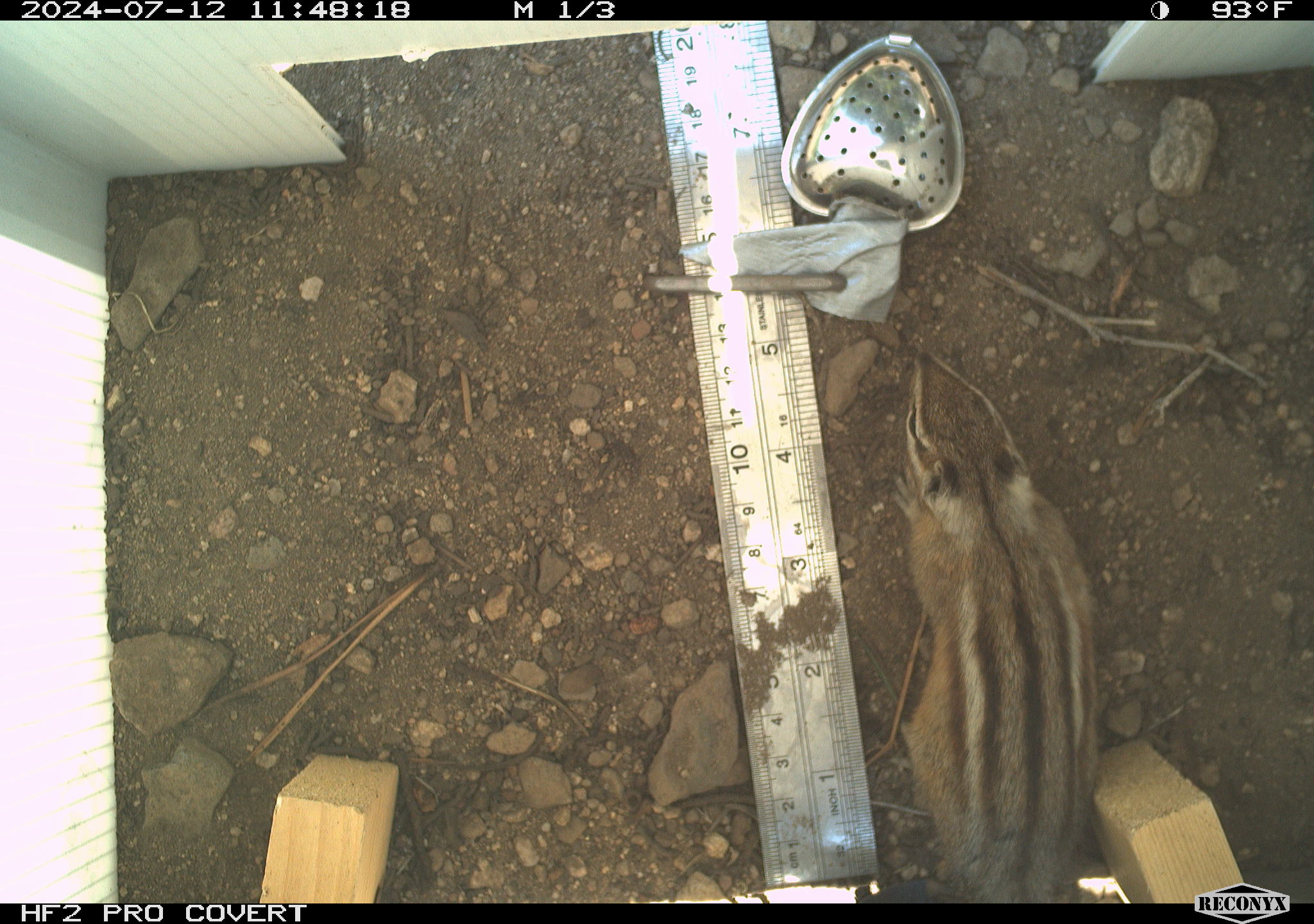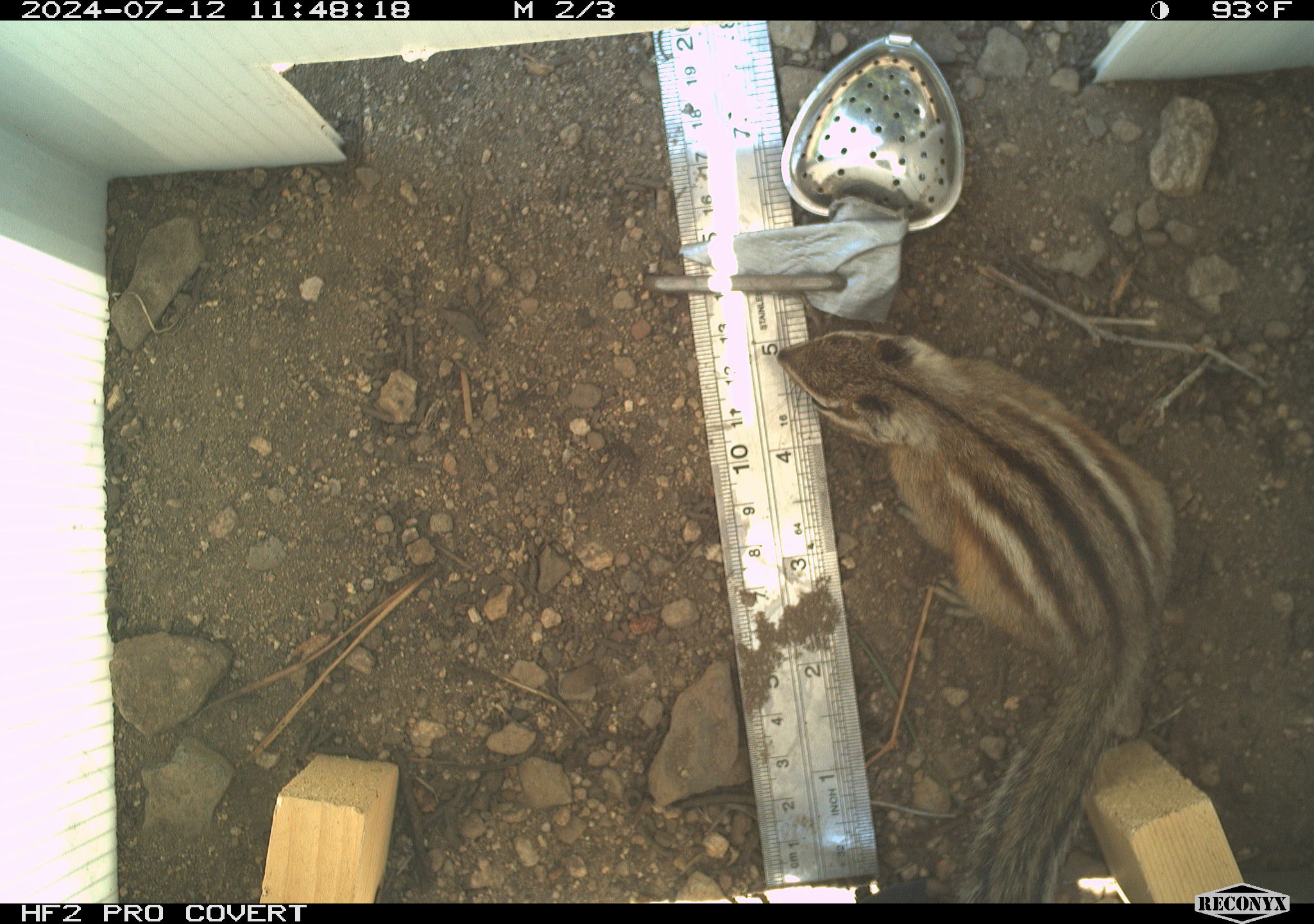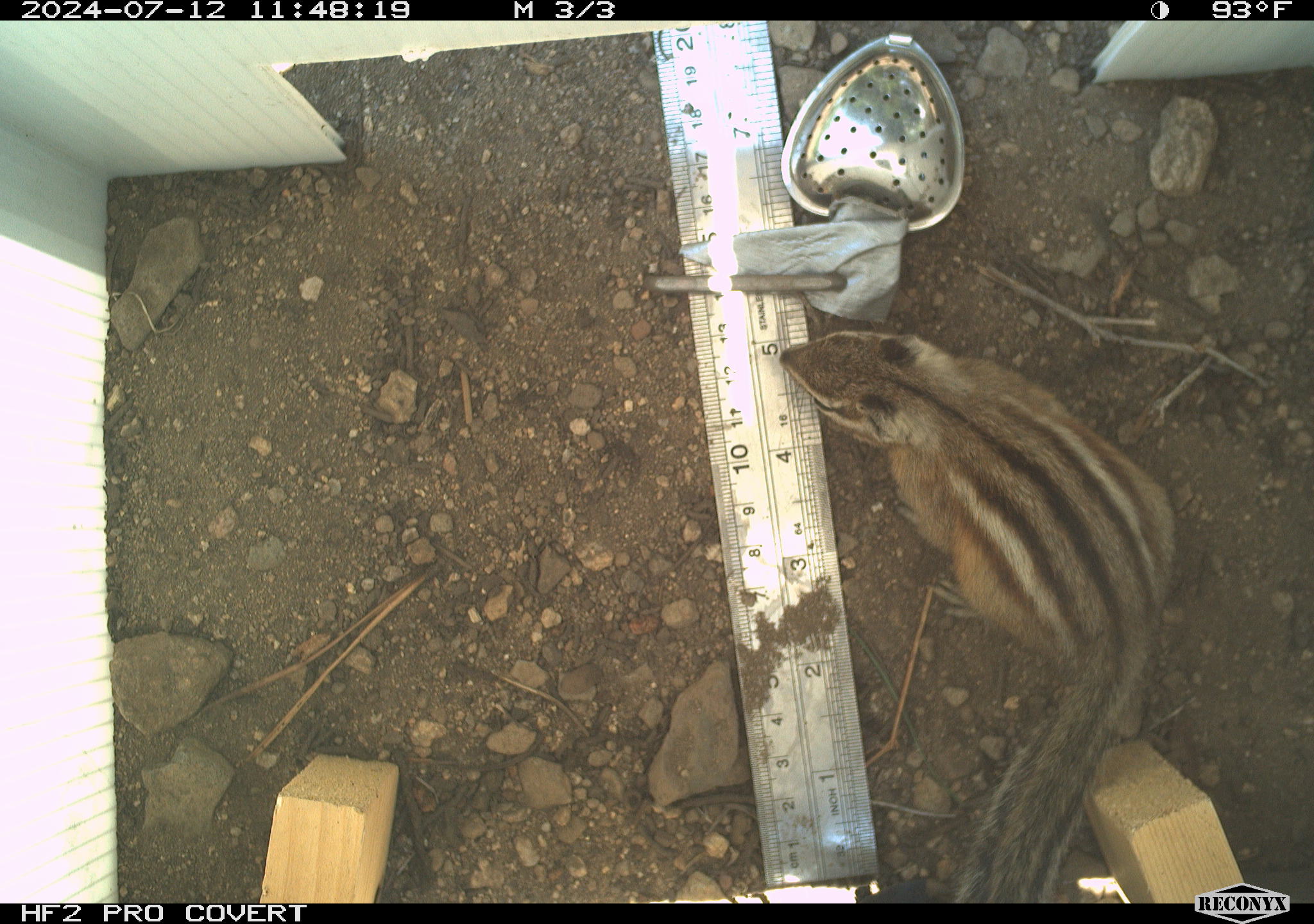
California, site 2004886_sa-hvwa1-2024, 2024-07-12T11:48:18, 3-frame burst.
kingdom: Animalia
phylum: Chordata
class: Mammalia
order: Rodentia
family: Sciuridae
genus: Neotamias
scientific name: Neotamias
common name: western chipmunks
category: neotamias species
Neotamias species (western chipmunks) (Neotamias).